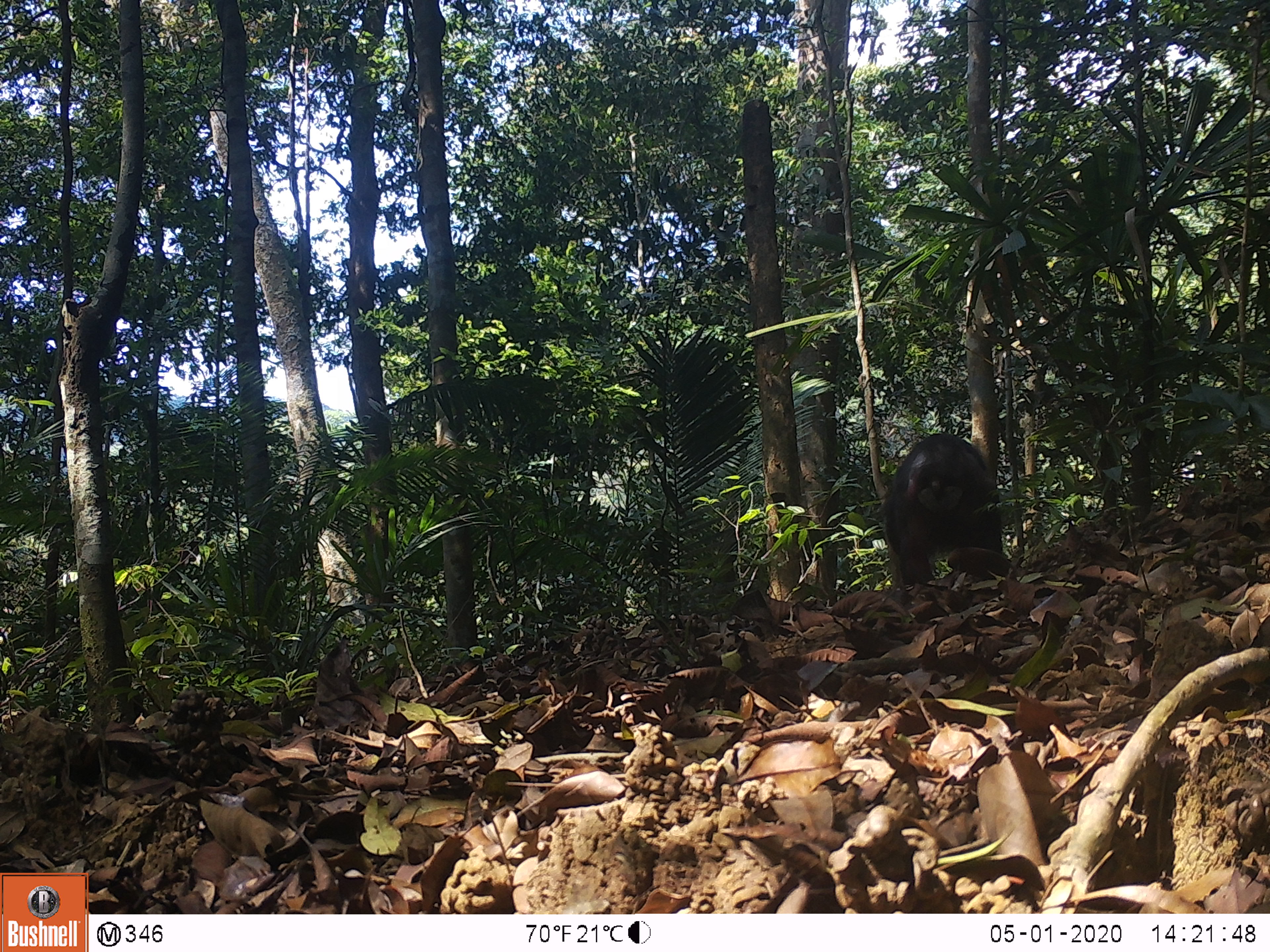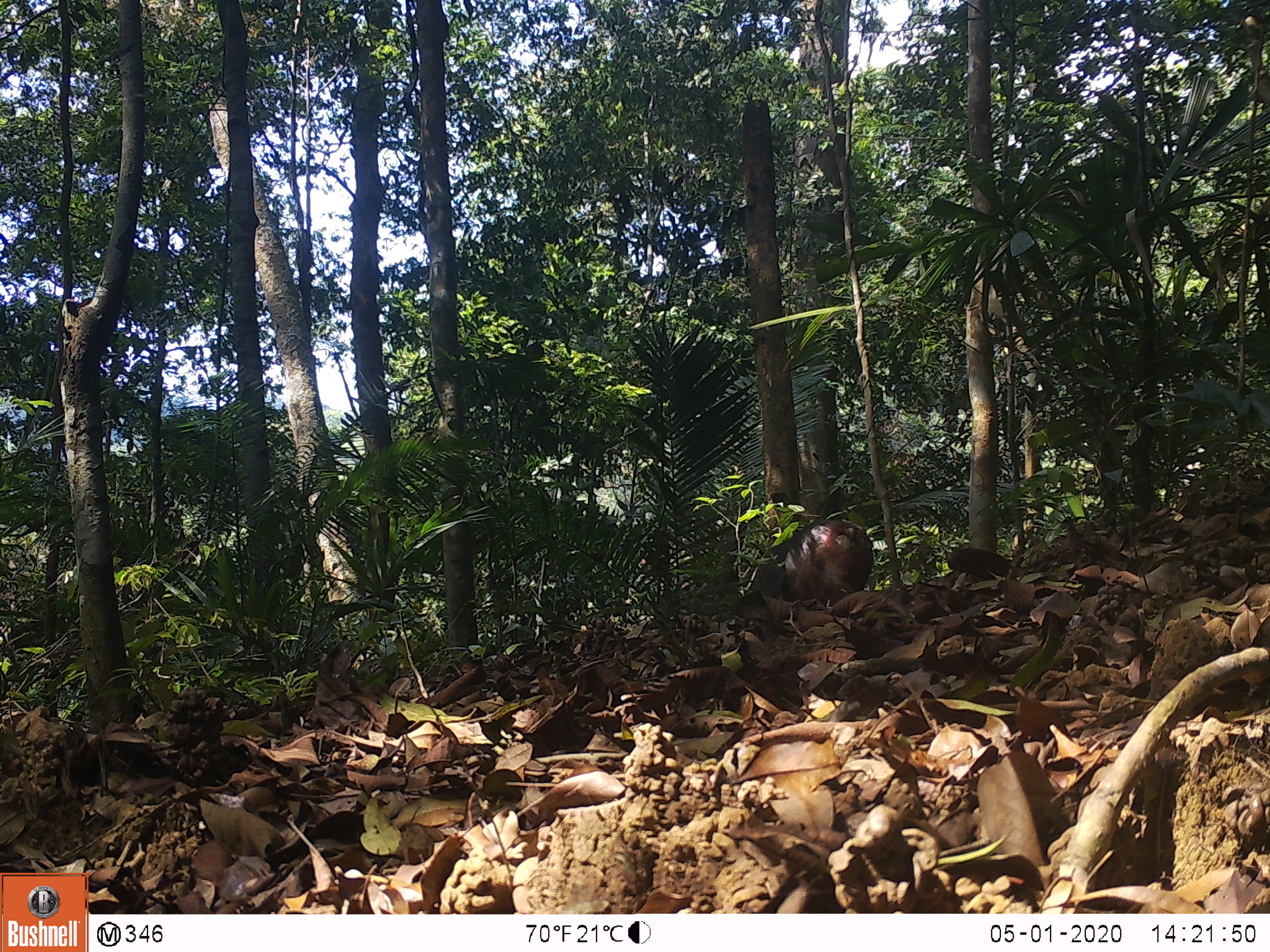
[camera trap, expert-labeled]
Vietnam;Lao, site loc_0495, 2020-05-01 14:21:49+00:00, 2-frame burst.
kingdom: Animalia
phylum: Chordata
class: Mammalia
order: Primates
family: Cercopithecidae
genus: Macaca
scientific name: Macaca arctoides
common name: stump-tailed macaque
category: stump tailed macaque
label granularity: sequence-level